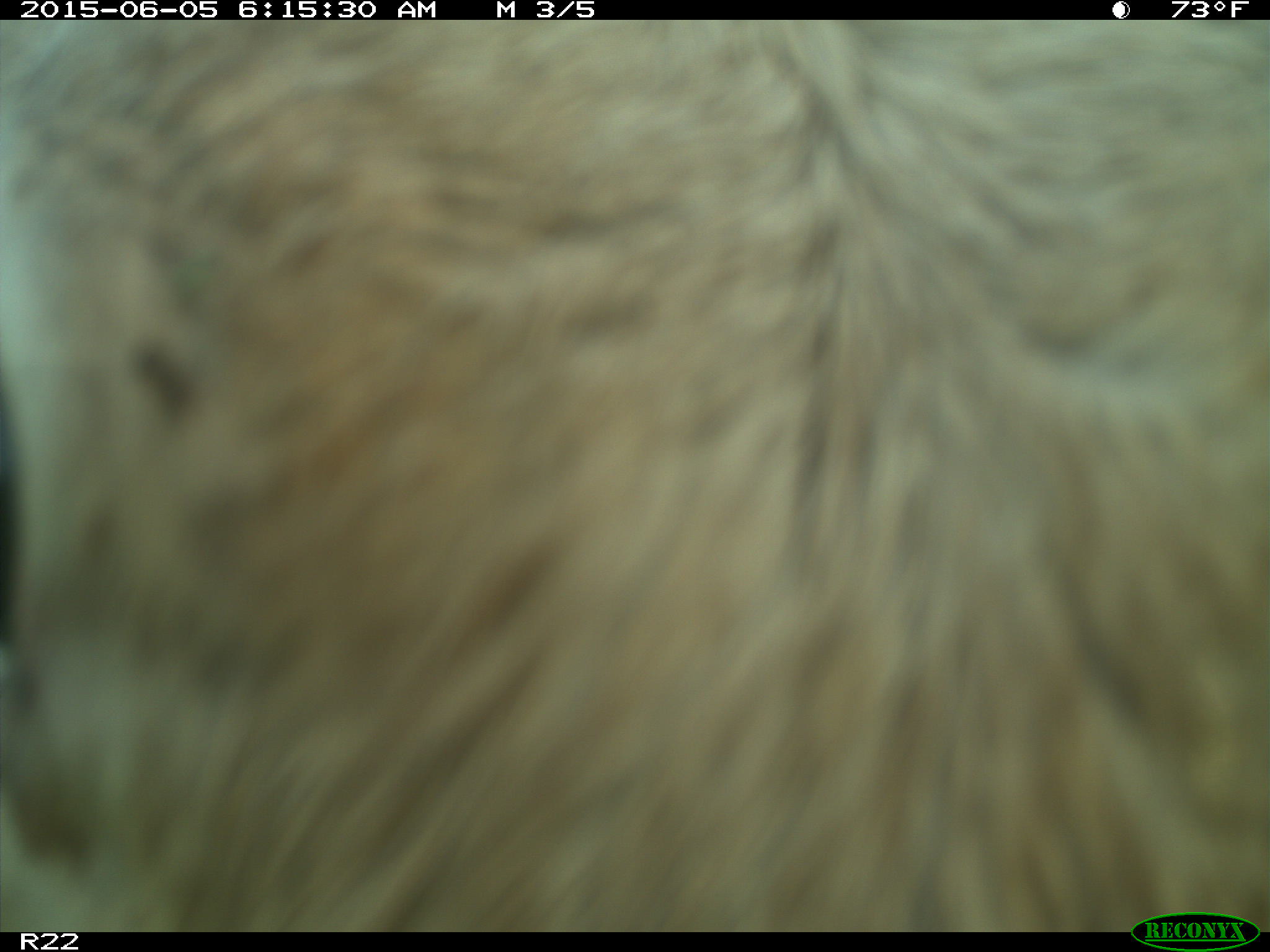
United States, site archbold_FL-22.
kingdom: Animalia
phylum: Chordata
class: Mammalia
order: Artiodactyla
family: Bovidae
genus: Bos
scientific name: Bos taurus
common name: domestic cow